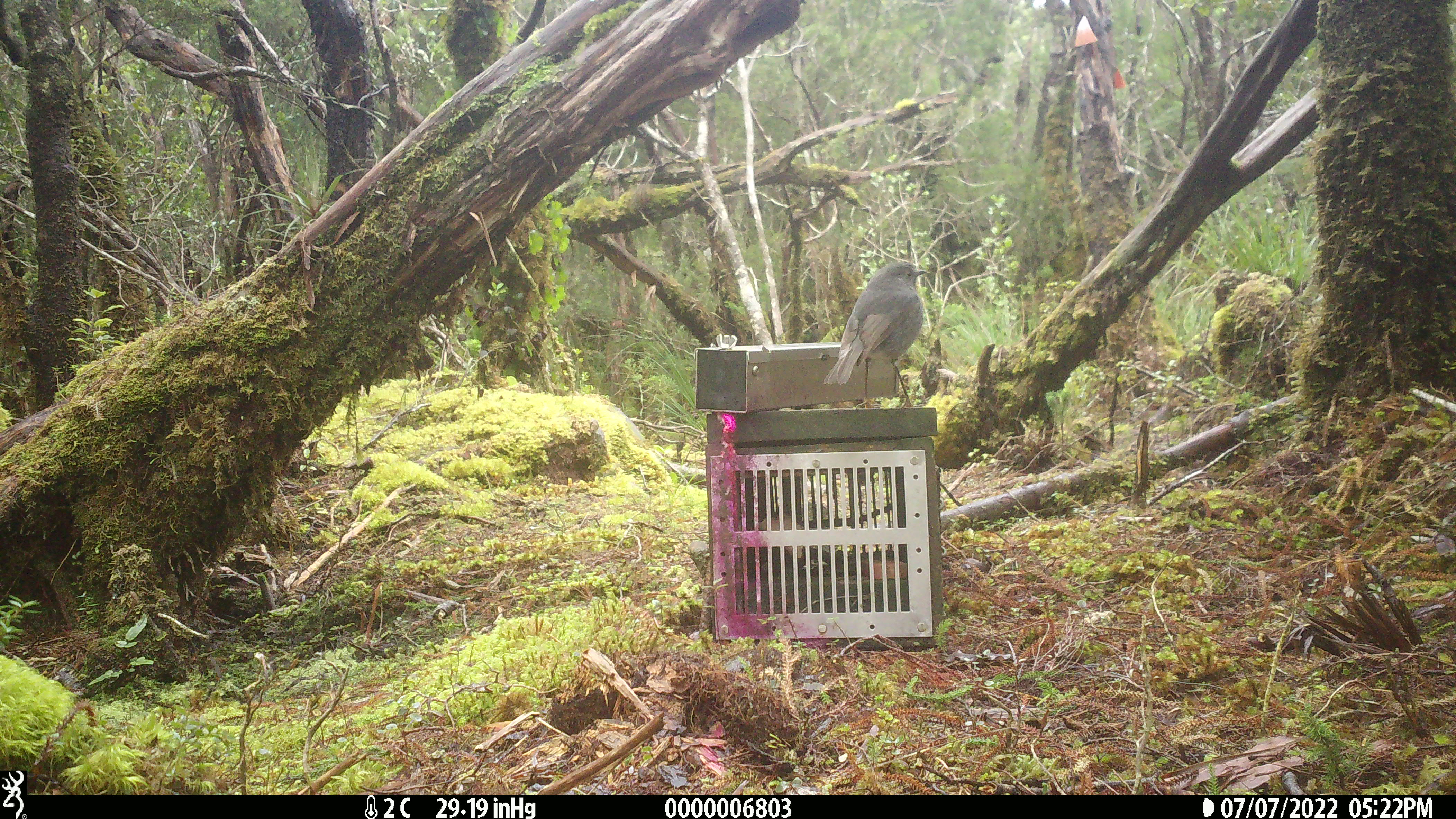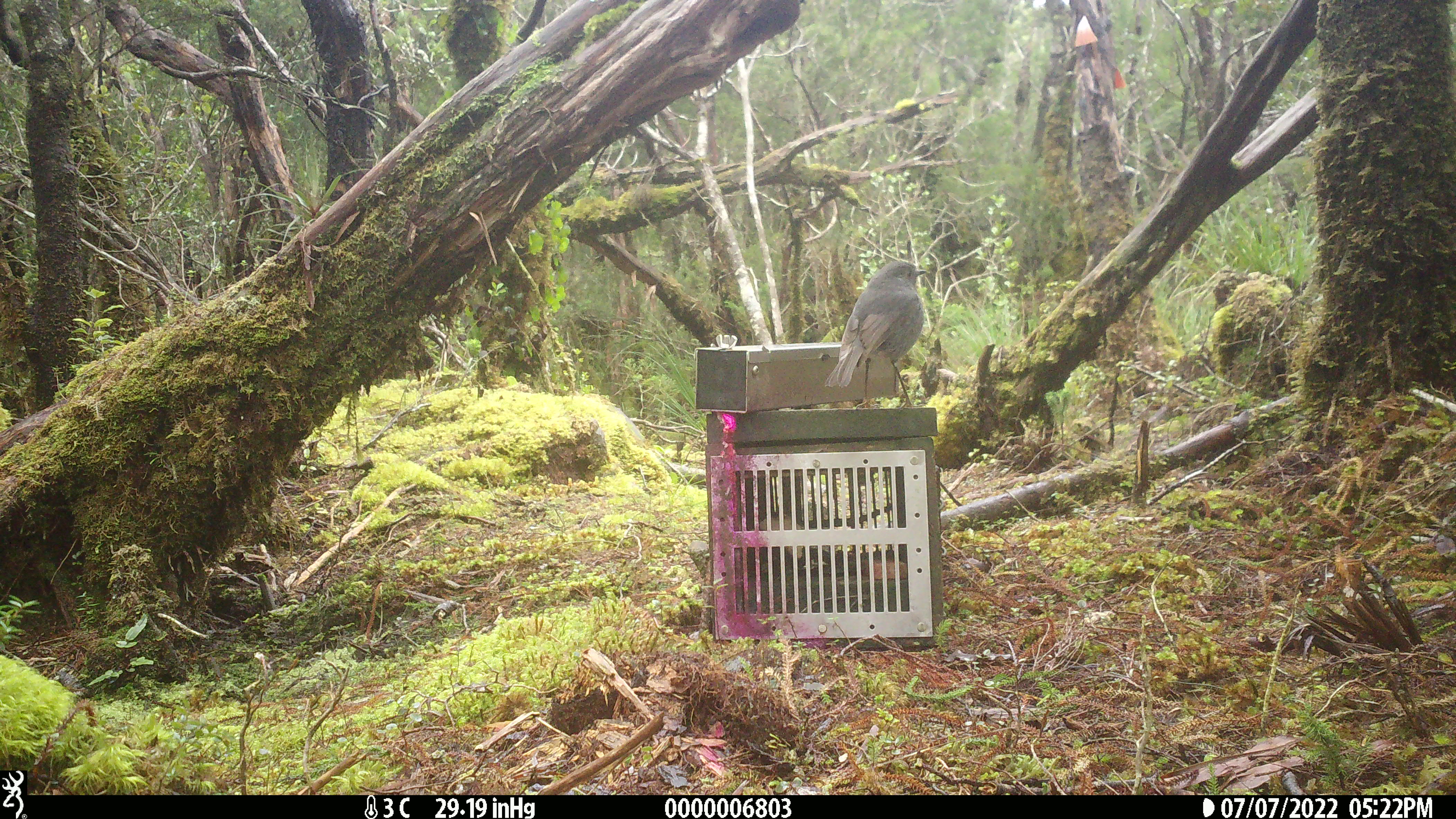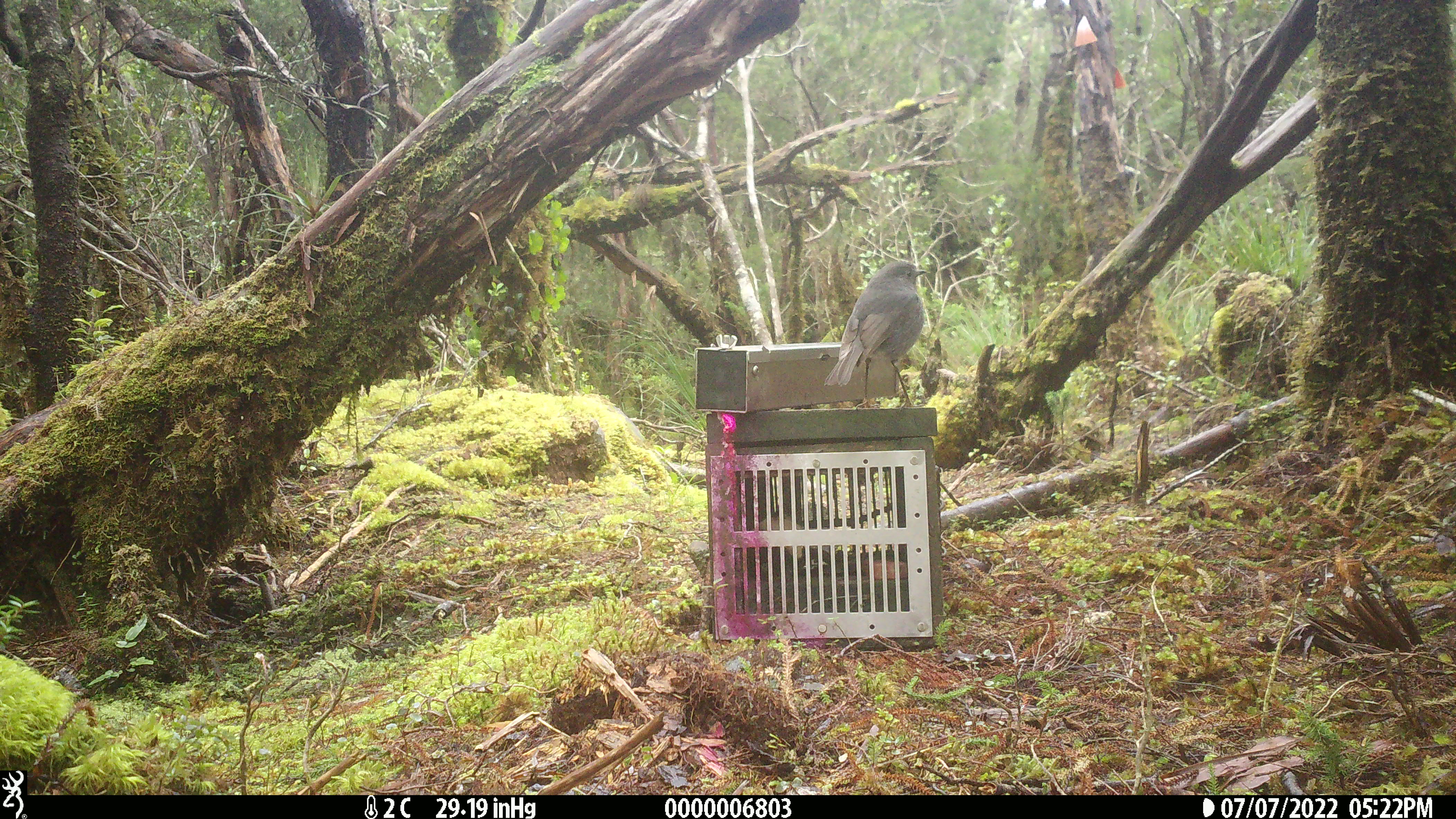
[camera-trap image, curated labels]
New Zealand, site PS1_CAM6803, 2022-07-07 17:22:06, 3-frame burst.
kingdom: Animalia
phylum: Chordata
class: Aves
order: Passeriformes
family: Petroicidae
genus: Petroica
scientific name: Petroica australis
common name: new zealand robin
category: robin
Robin (new zealand robin) (Petroica australis).